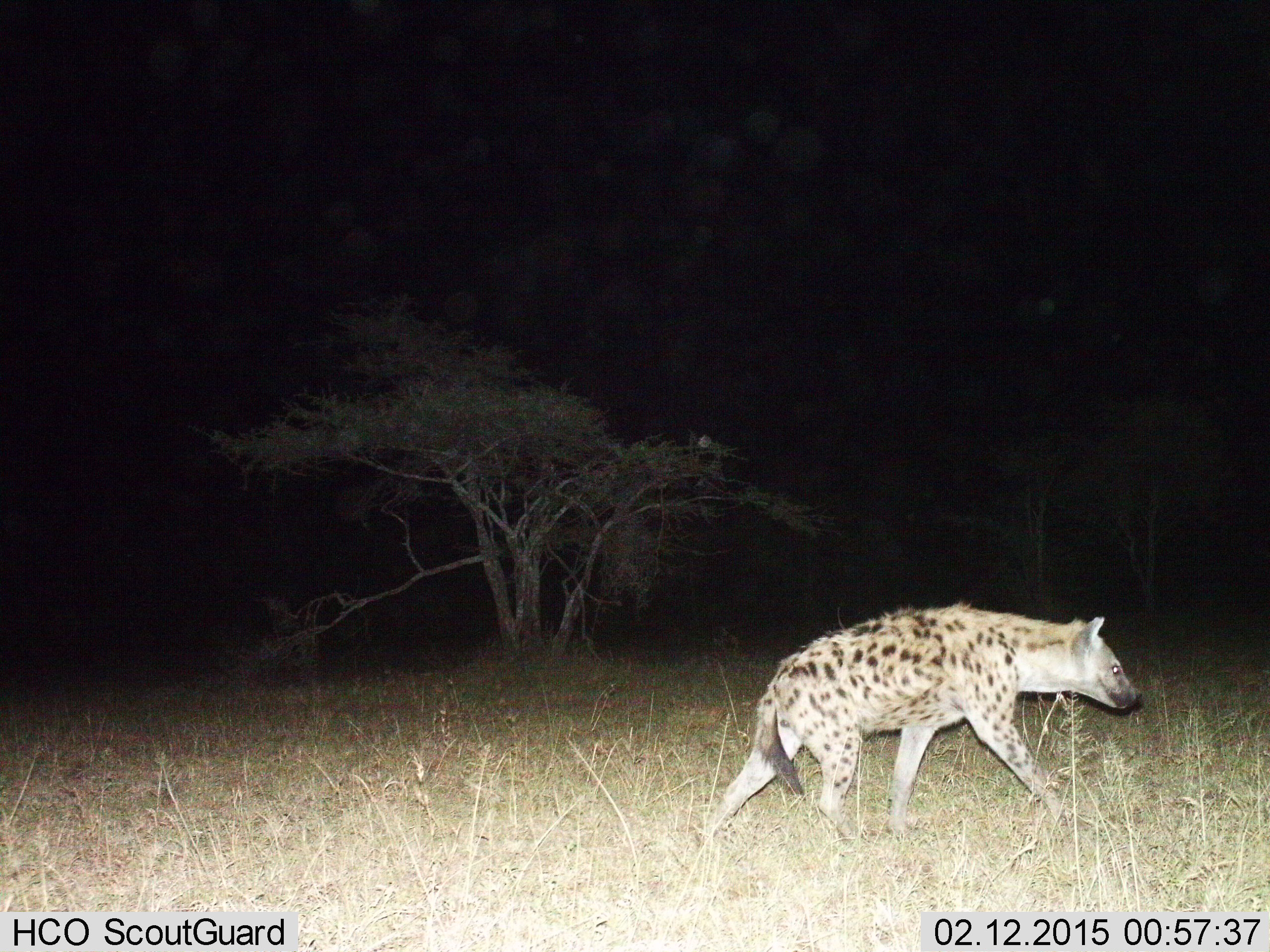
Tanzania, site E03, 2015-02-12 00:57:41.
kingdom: Animalia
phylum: Chordata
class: Mammalia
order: Carnivora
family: Hyaenidae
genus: Crocuta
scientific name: Crocuta crocuta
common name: spotted hyena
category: hyenaspotted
Hyenaspotted (spotted hyena) (Crocuta crocuta), count 1. Behavior (volunteer vote fractions): standing 0%, resting 0%, moving 100%, interacting 0%. Young present (vote fraction): 0%. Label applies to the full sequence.